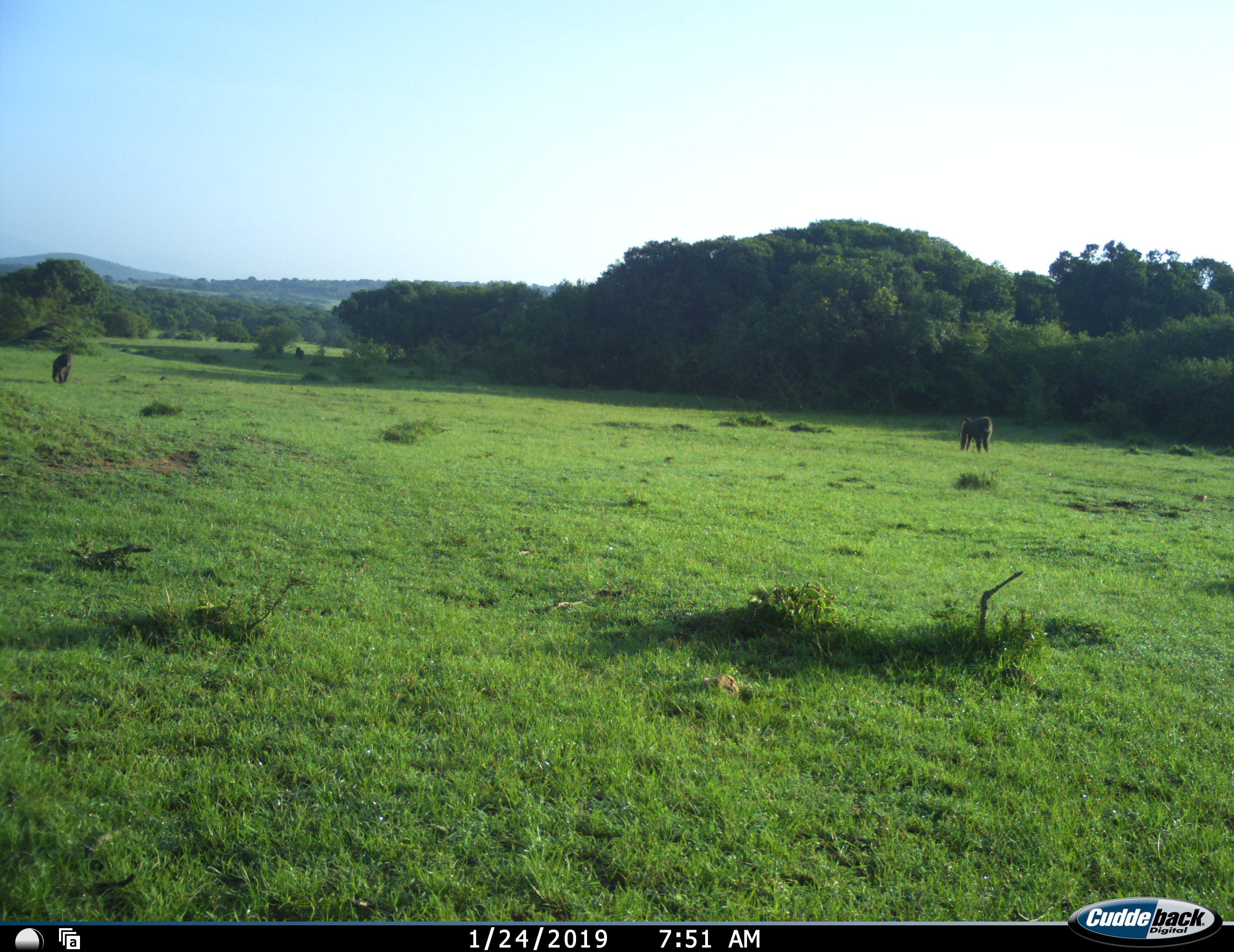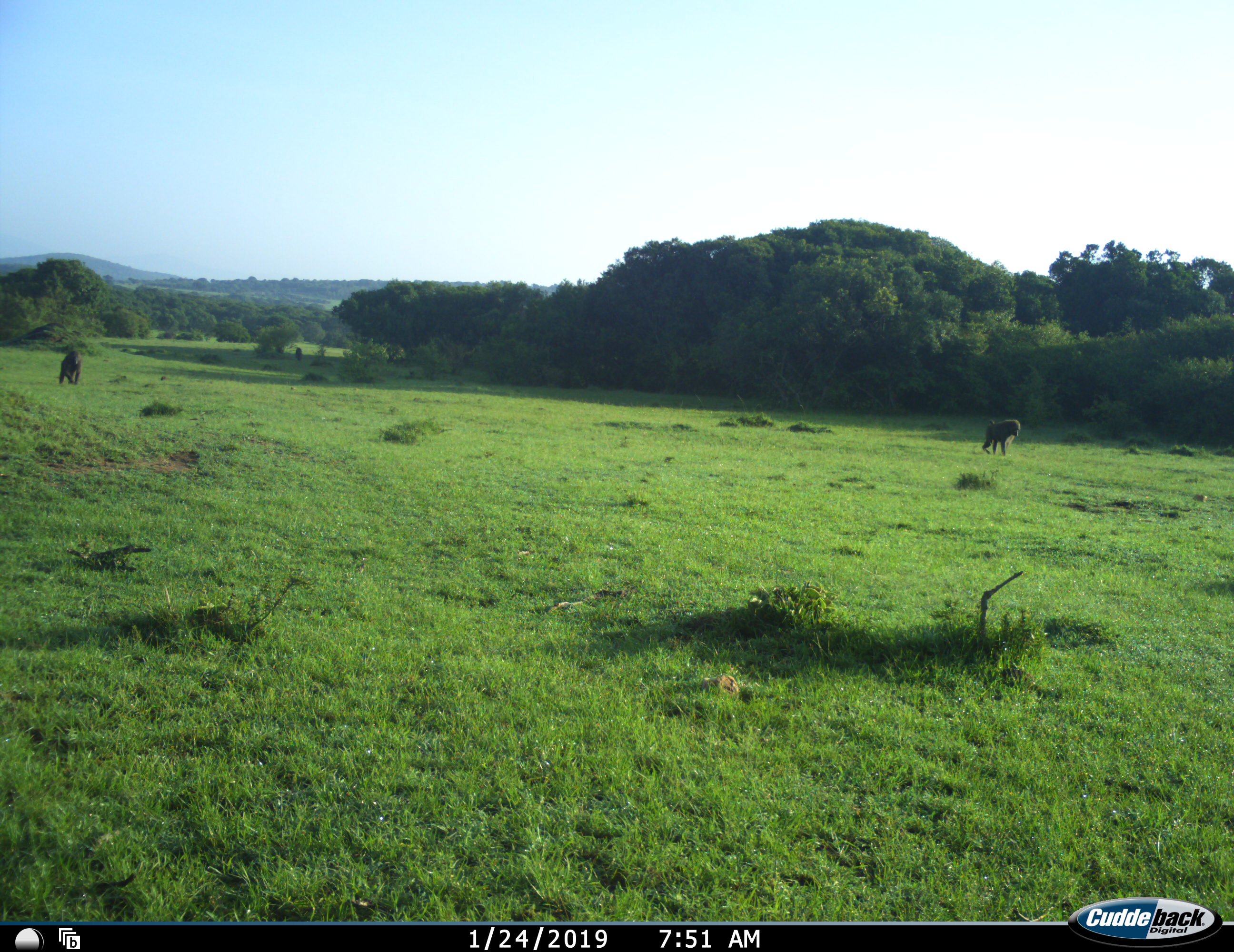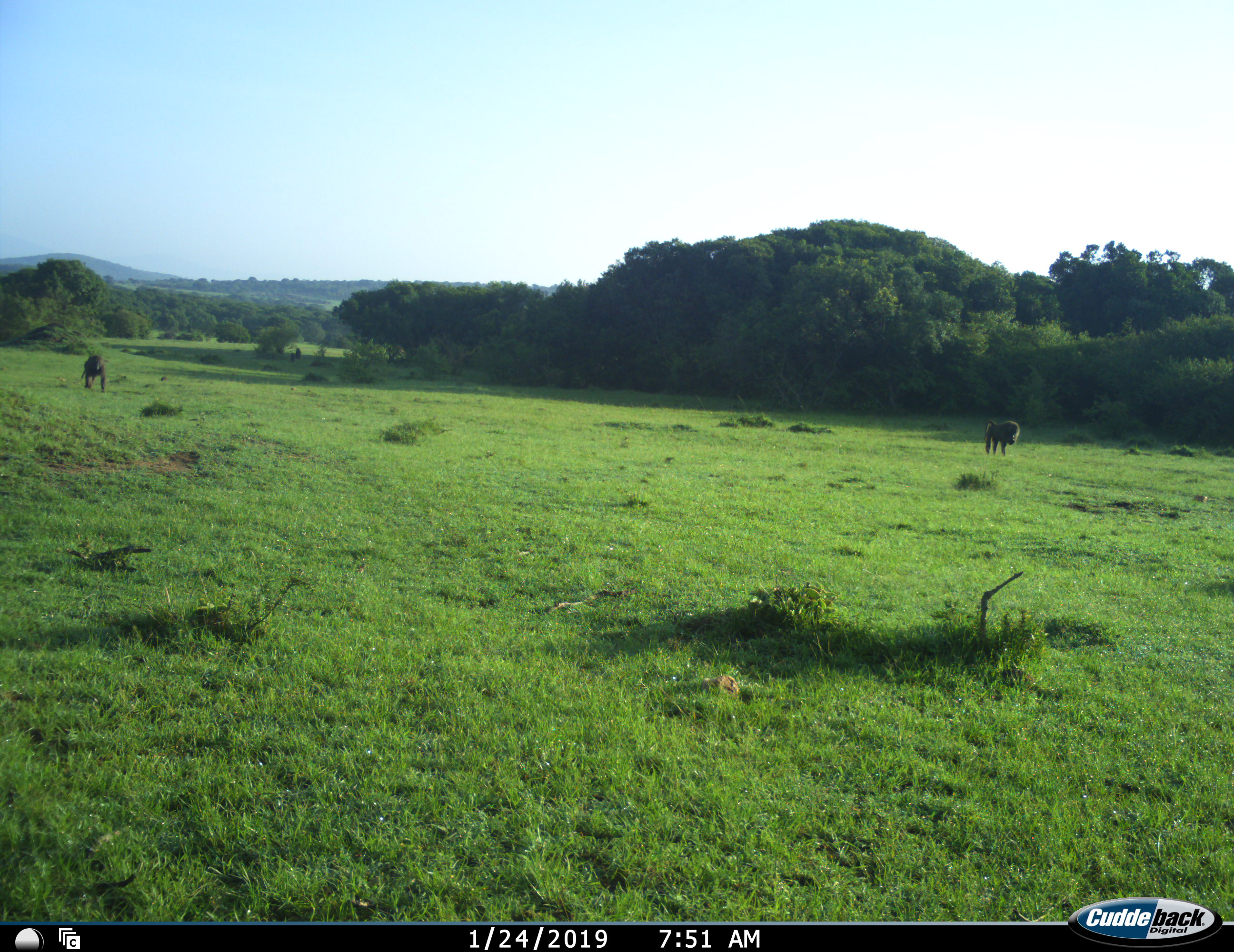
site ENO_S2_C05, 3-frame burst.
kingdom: Animalia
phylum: Chordata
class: Mammalia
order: Primates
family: Cercopithecidae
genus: Papio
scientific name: Papio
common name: baboon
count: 4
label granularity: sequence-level